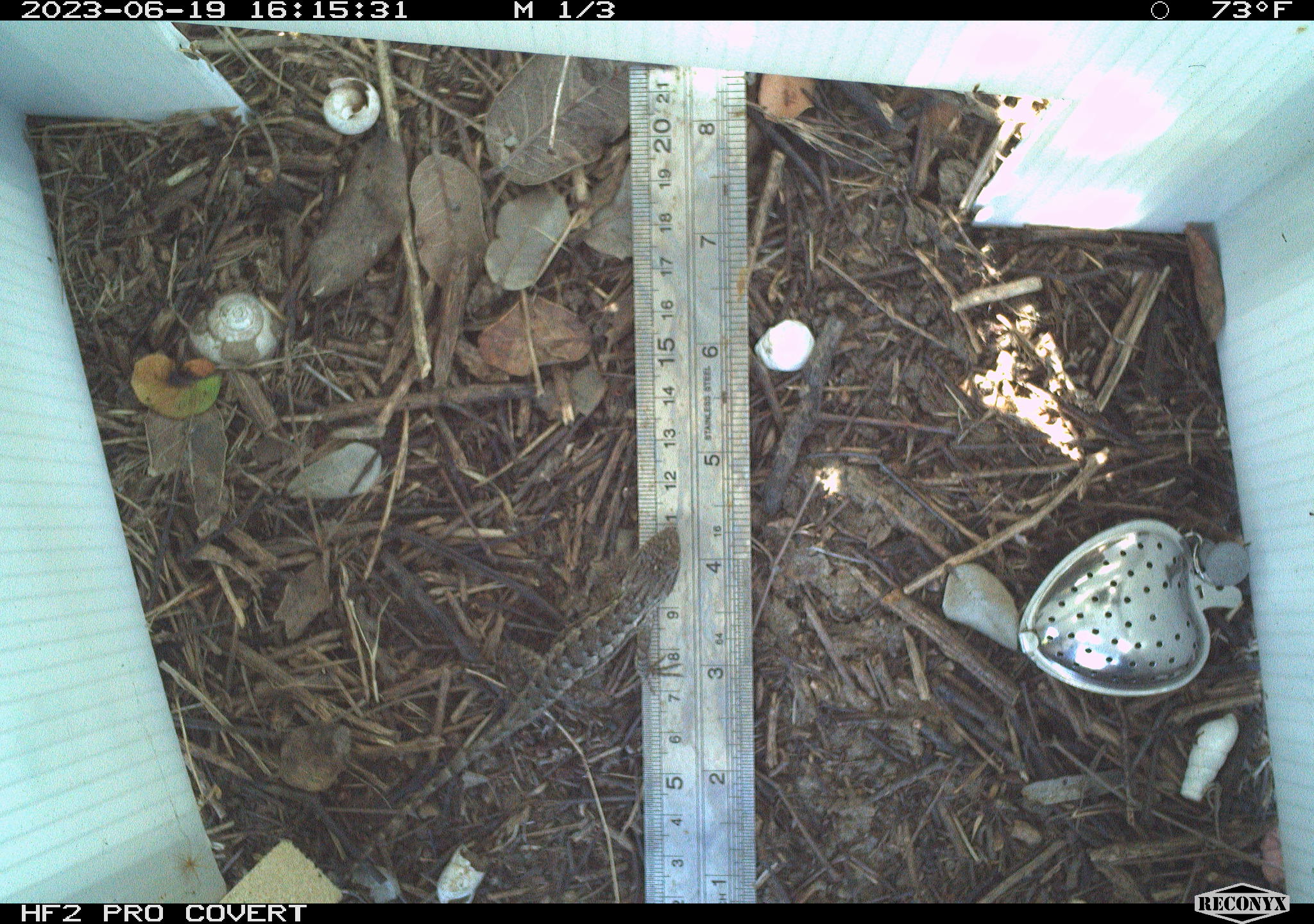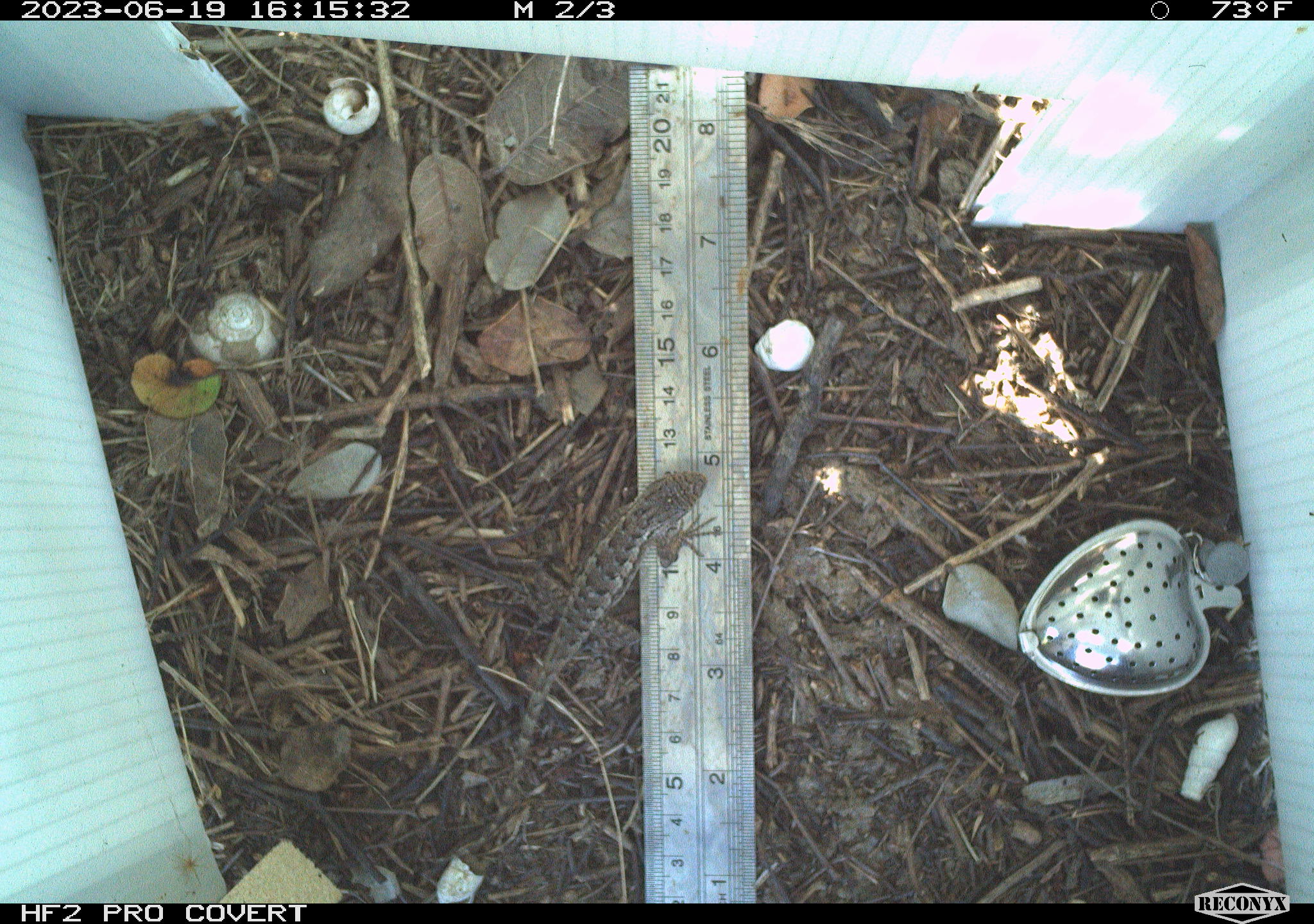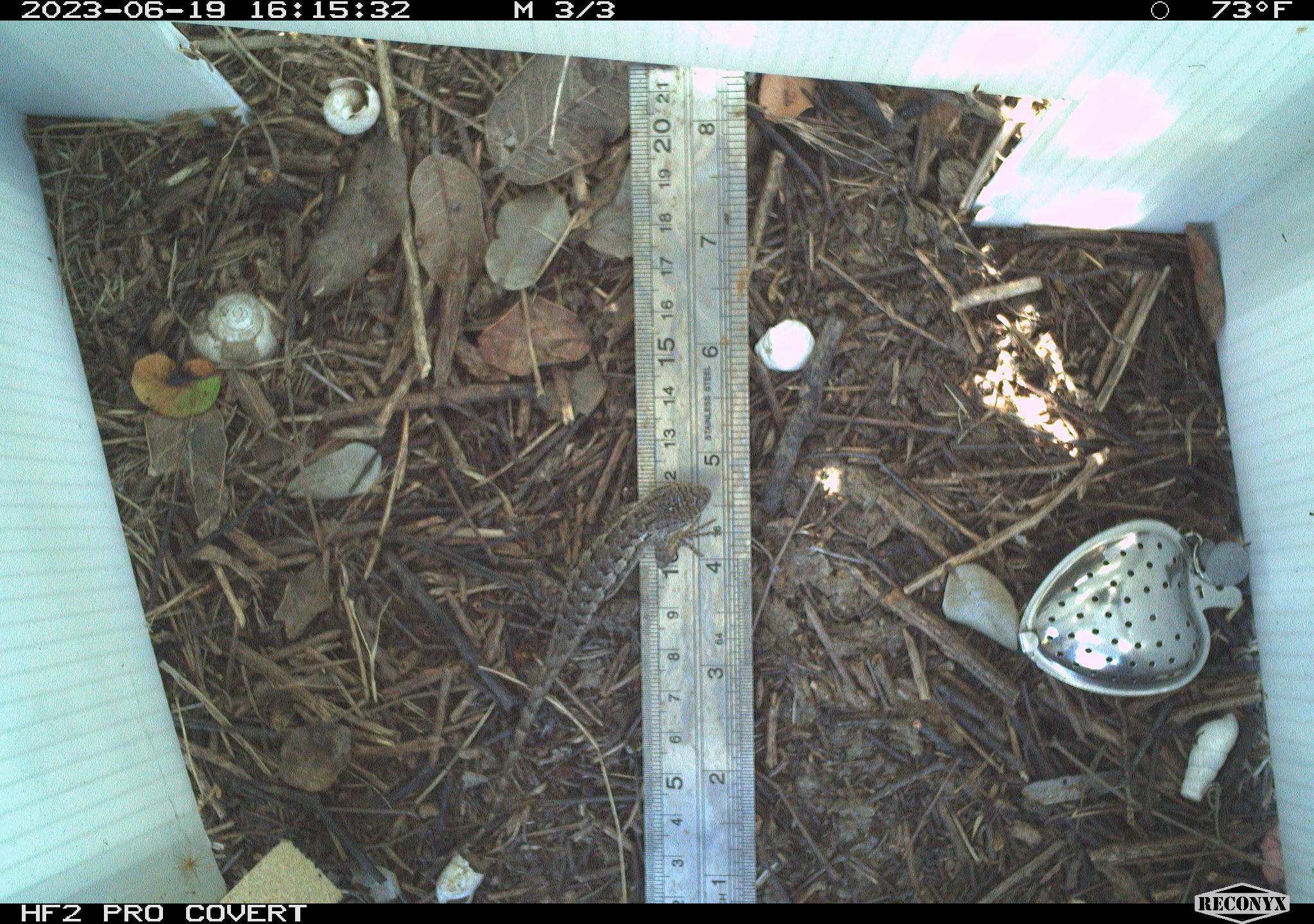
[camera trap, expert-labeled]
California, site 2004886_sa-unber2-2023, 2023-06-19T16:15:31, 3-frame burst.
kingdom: Animalia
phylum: Chordata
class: Reptilia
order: Squamata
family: Phrynosomatidae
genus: Sceloporus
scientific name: Sceloporus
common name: spiny lizards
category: sceloporus species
Sceloporus species (spiny lizards) (Sceloporus).